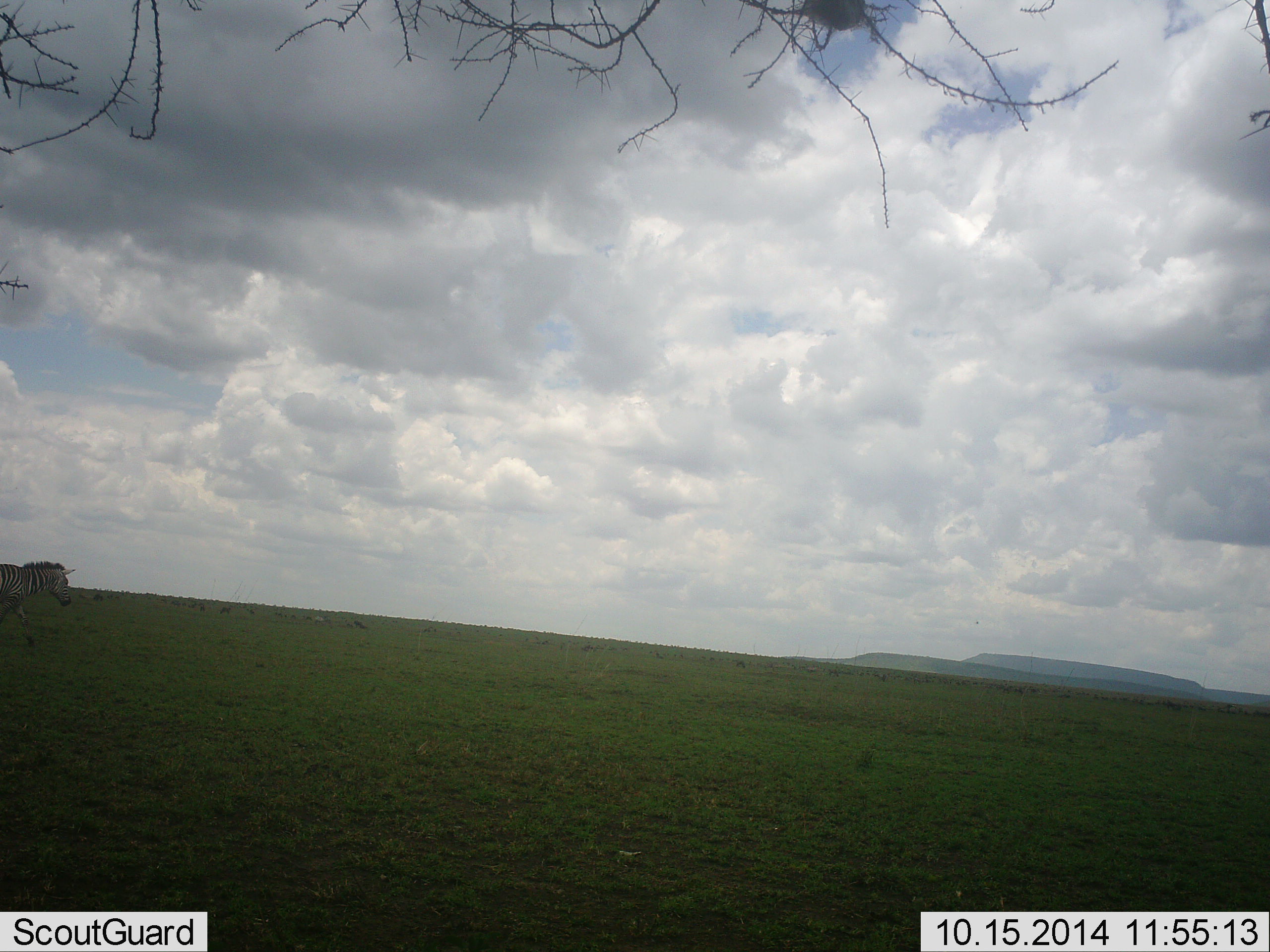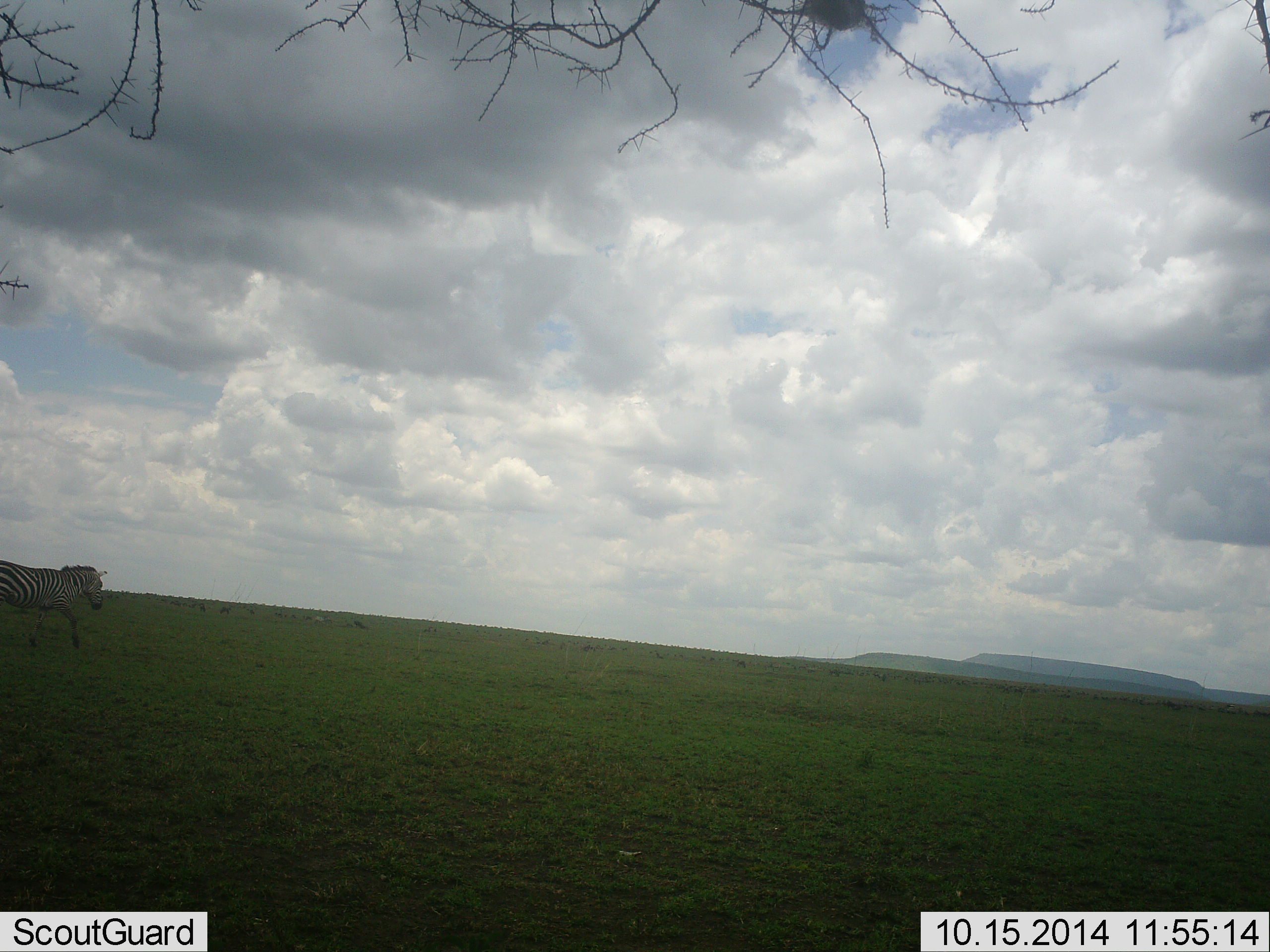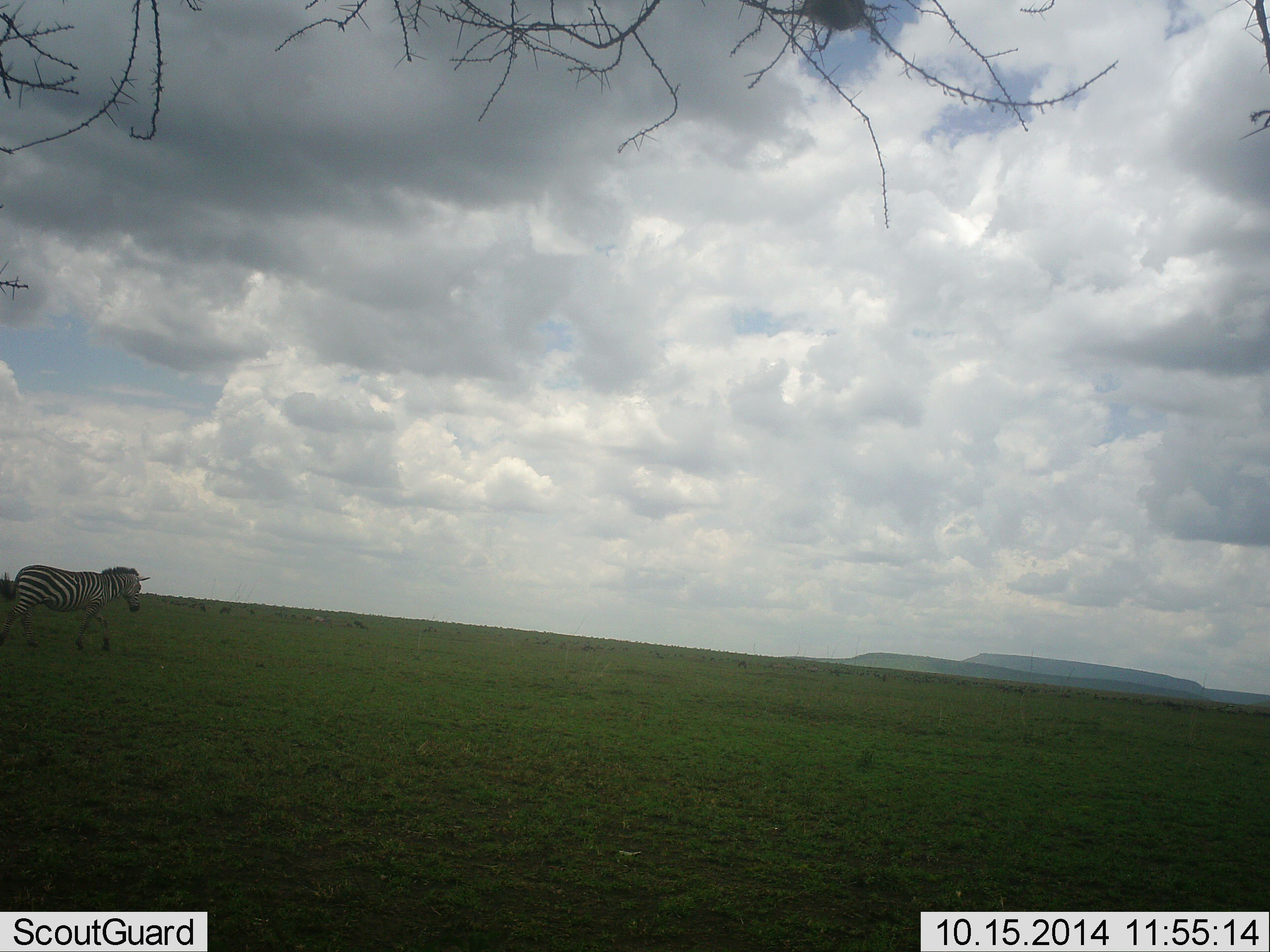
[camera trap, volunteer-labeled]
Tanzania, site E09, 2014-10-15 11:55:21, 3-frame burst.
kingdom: Animalia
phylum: Chordata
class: Mammalia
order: Perissodactyla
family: Equidae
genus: Equus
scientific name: Equus quagga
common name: plains zebra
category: zebra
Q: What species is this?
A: Zebra (plains zebra) (Equus quagga).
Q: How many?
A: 1.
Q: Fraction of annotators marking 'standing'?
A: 0%.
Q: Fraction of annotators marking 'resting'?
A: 0%.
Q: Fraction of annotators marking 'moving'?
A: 100%.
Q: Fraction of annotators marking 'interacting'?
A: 0%.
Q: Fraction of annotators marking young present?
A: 0%.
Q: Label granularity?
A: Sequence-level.